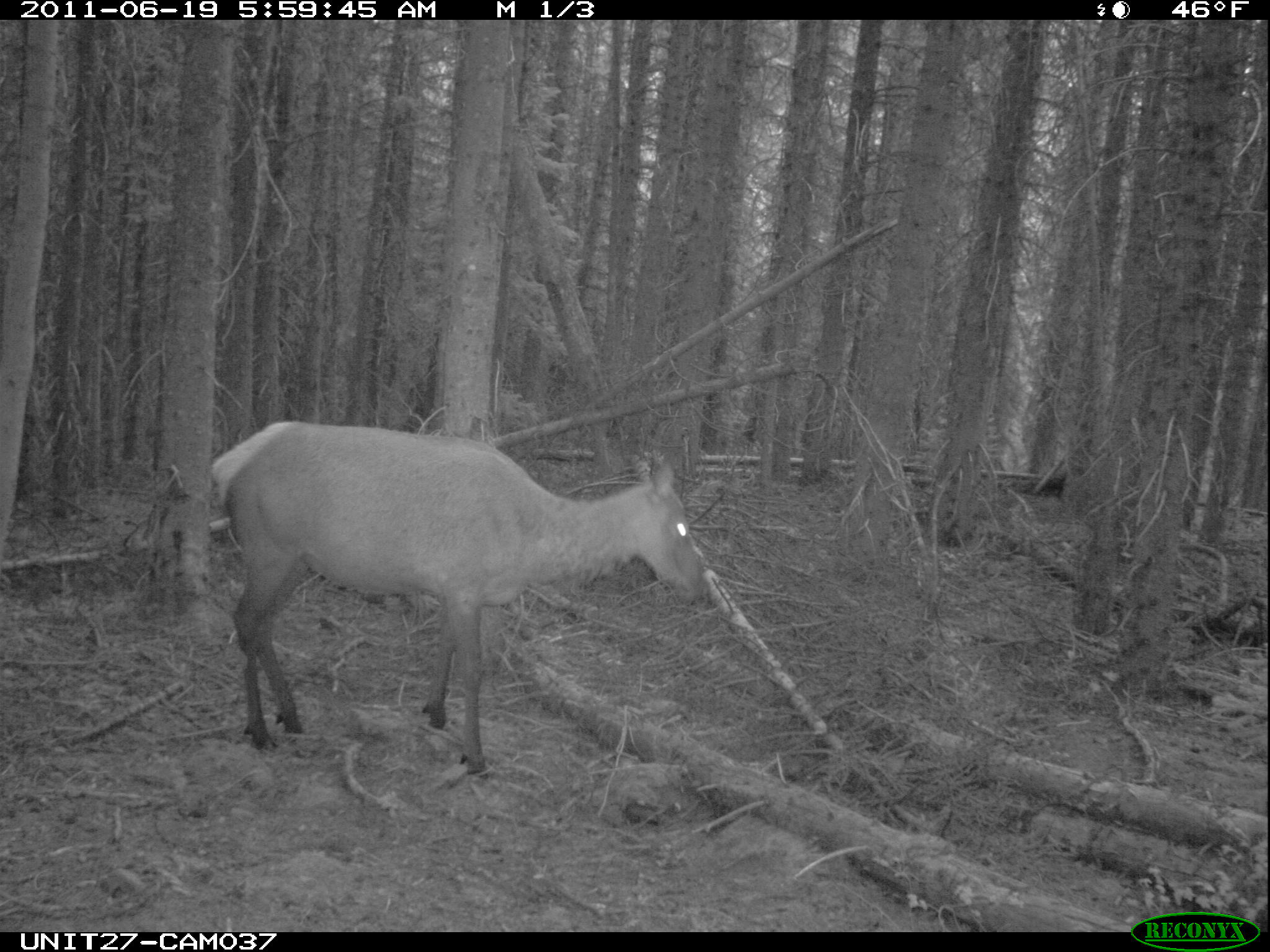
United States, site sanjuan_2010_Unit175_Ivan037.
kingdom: Animalia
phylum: Chordata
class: Mammalia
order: Artiodactyla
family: Cervidae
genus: Cervus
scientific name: Cervus elaphus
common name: red deer